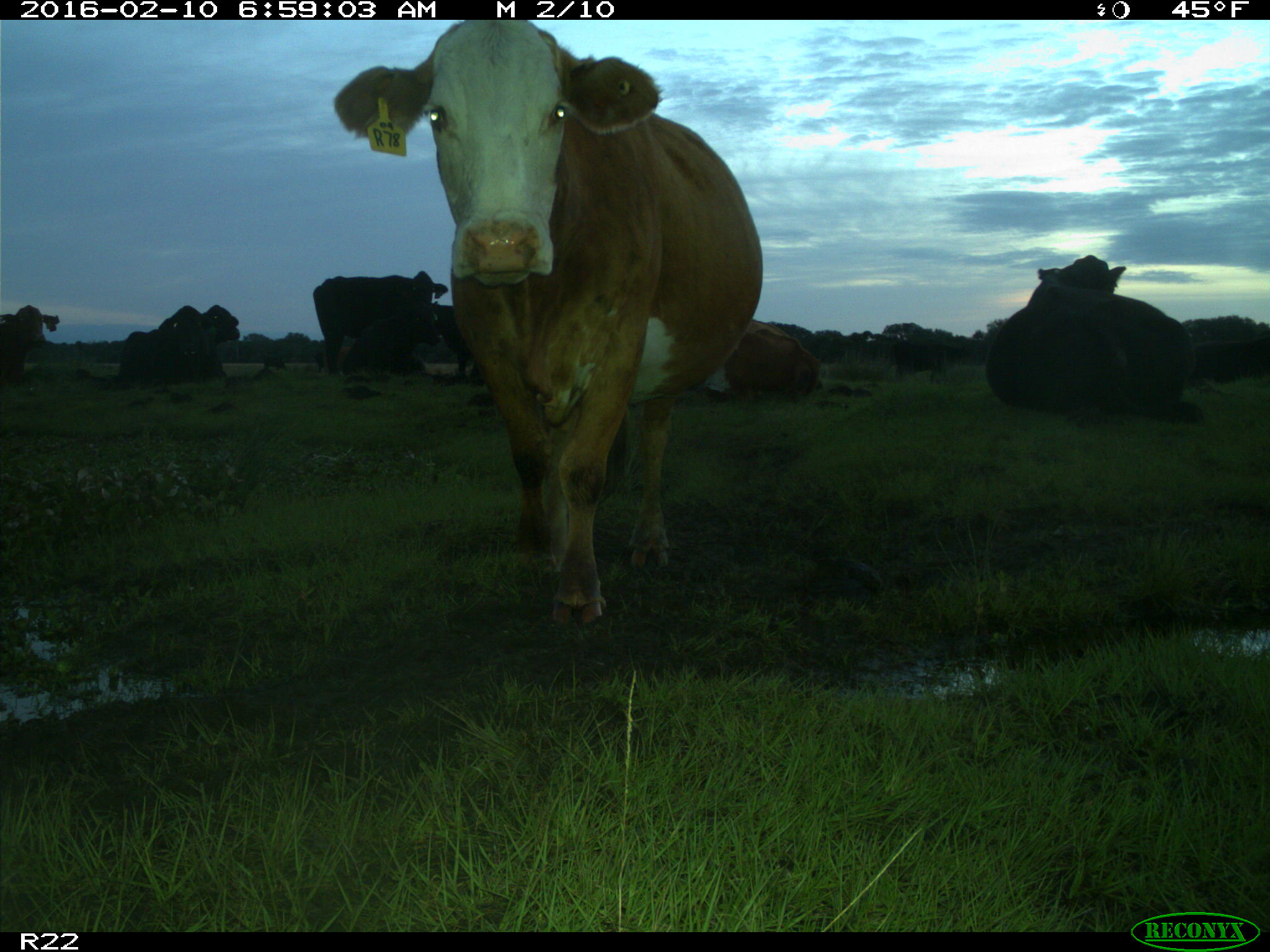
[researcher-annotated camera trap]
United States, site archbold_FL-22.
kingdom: Animalia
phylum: Chordata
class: Mammalia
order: Artiodactyla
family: Bovidae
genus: Bos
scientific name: Bos taurus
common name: domestic cow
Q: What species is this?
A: Bos taurus (domestic cow).